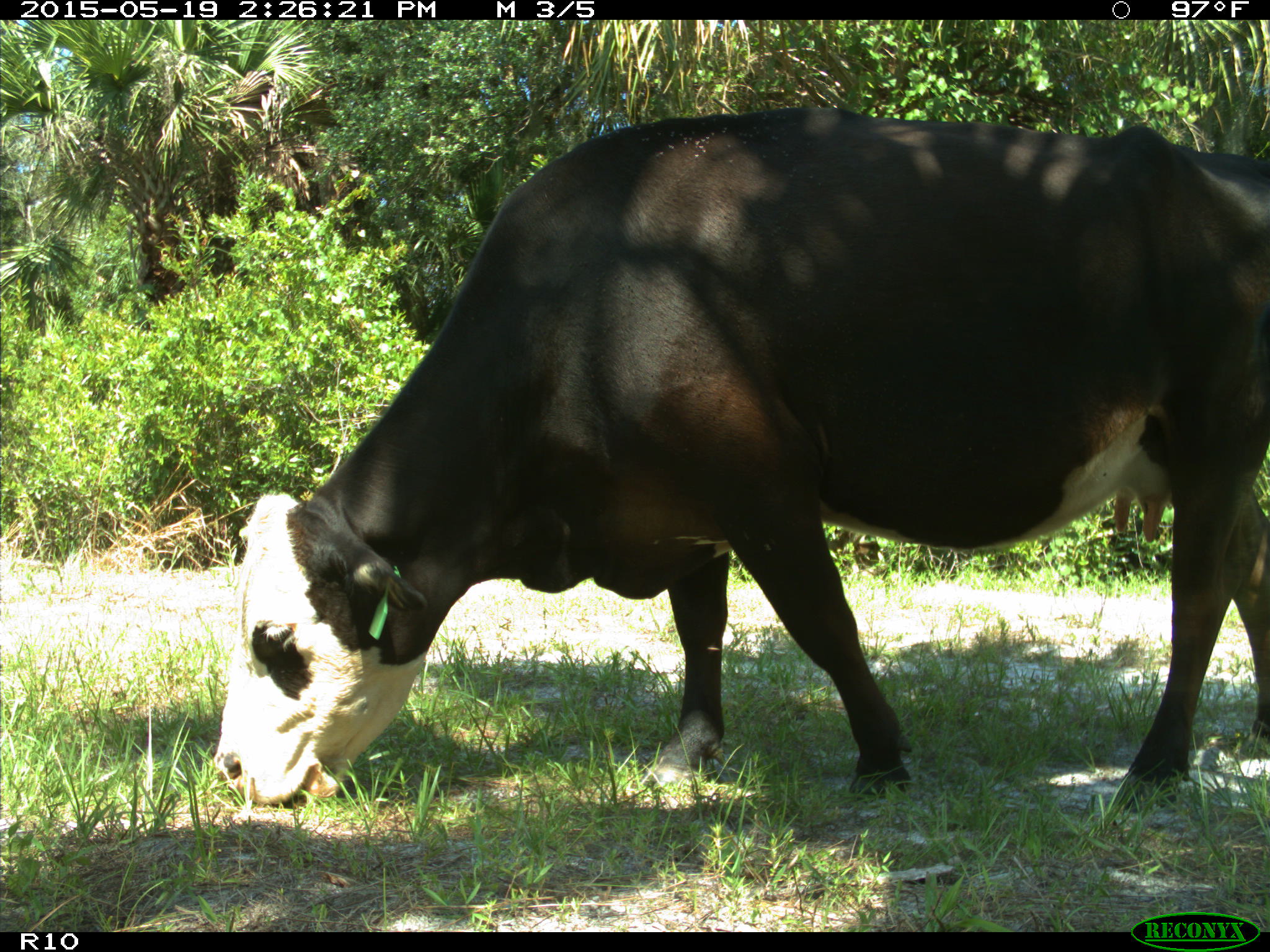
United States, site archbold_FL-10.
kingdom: Animalia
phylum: Chordata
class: Mammalia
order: Artiodactyla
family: Bovidae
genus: Bos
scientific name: Bos taurus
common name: domestic cow